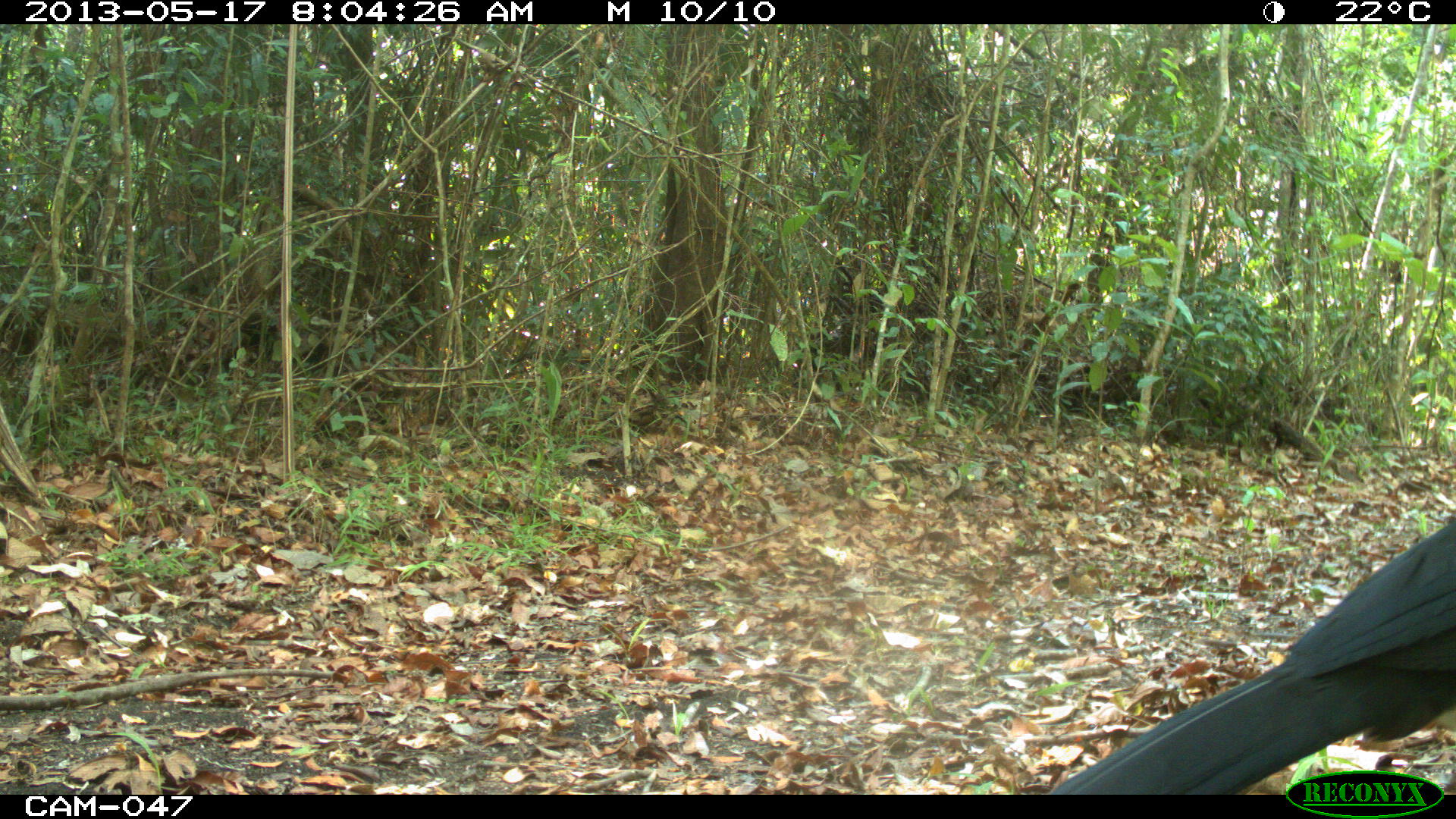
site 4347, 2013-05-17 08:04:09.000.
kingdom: Animalia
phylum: Chordata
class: Aves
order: Galliformes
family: Cracidae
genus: Crax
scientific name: Crax rubra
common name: great curassow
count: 1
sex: male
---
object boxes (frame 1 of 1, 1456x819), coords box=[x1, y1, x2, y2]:
crax rubra: box=[1040, 497, 1456, 792]